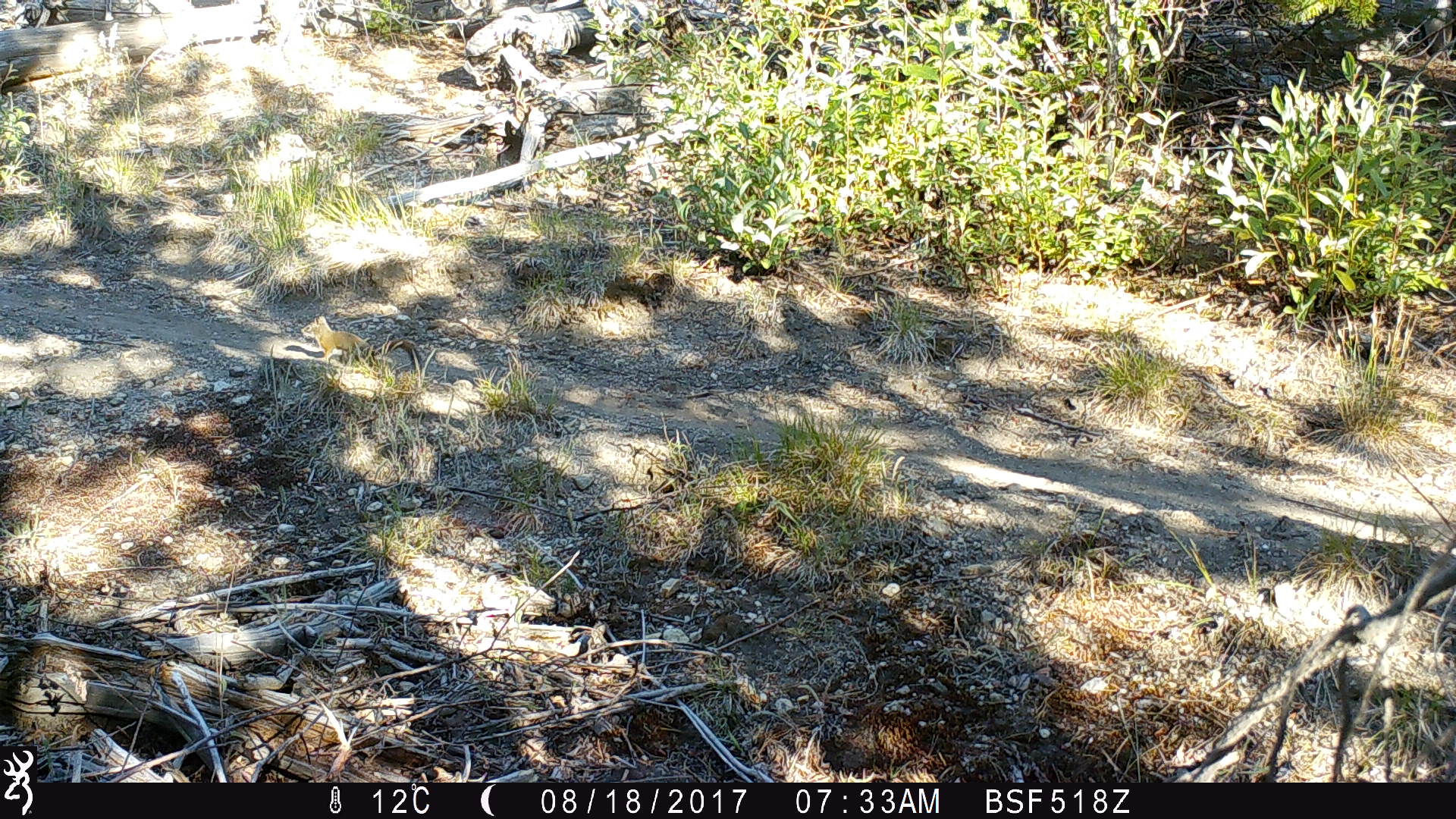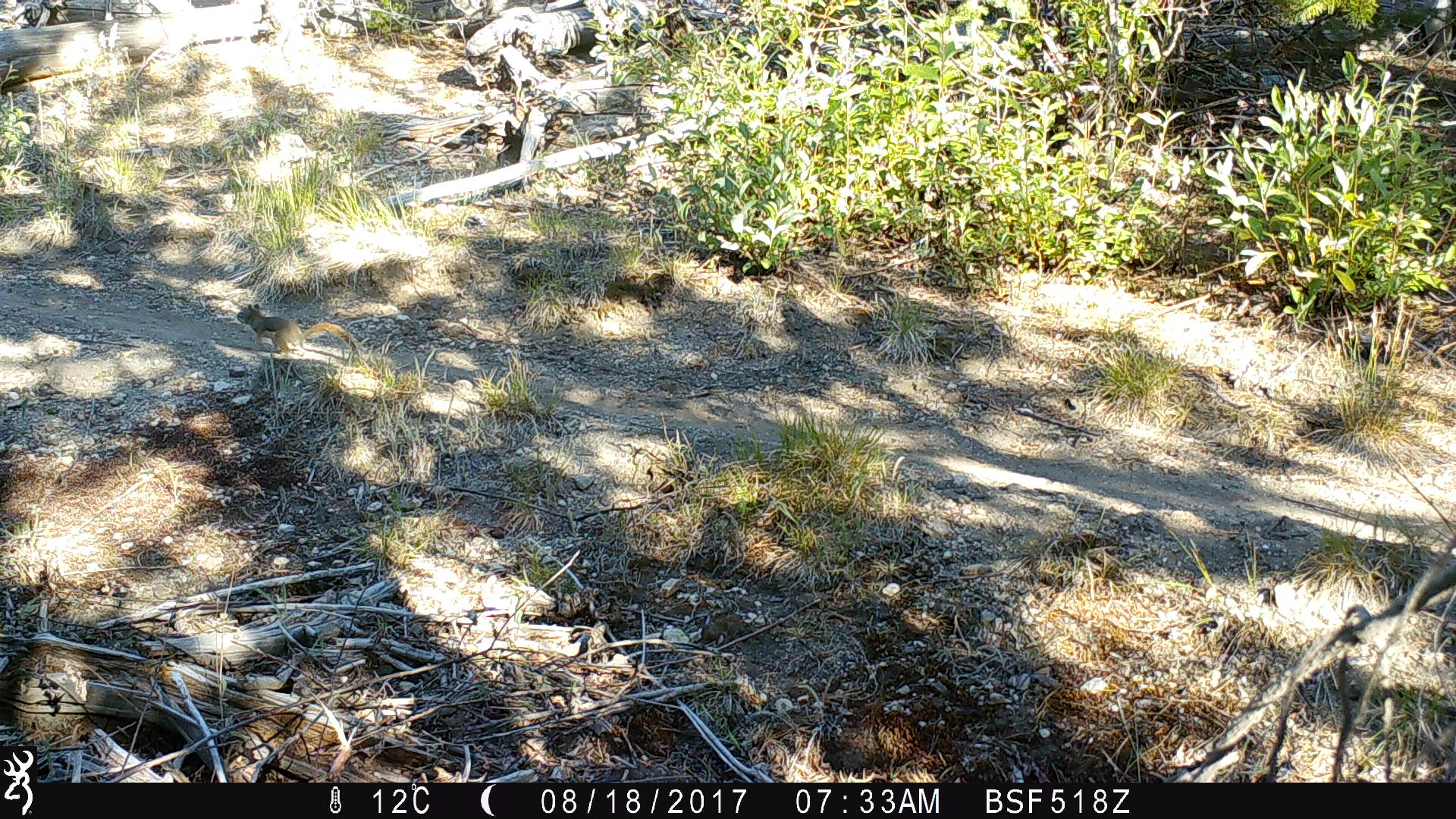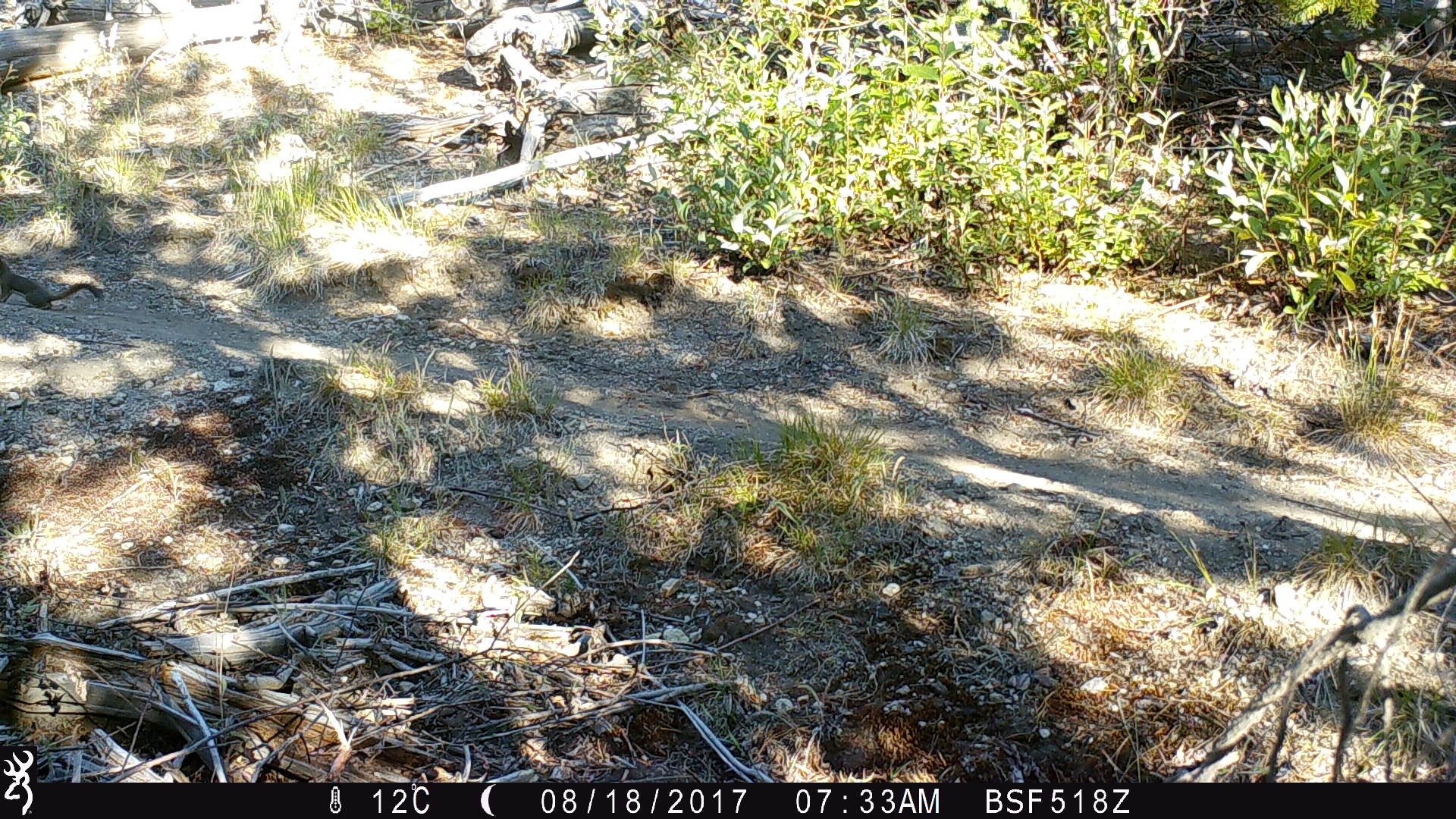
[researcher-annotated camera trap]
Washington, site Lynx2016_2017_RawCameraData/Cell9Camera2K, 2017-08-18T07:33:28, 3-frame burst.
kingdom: Animalia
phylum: Chordata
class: Mammalia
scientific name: Mammalia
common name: small mammal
Small mammal (Mammalia). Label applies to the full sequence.